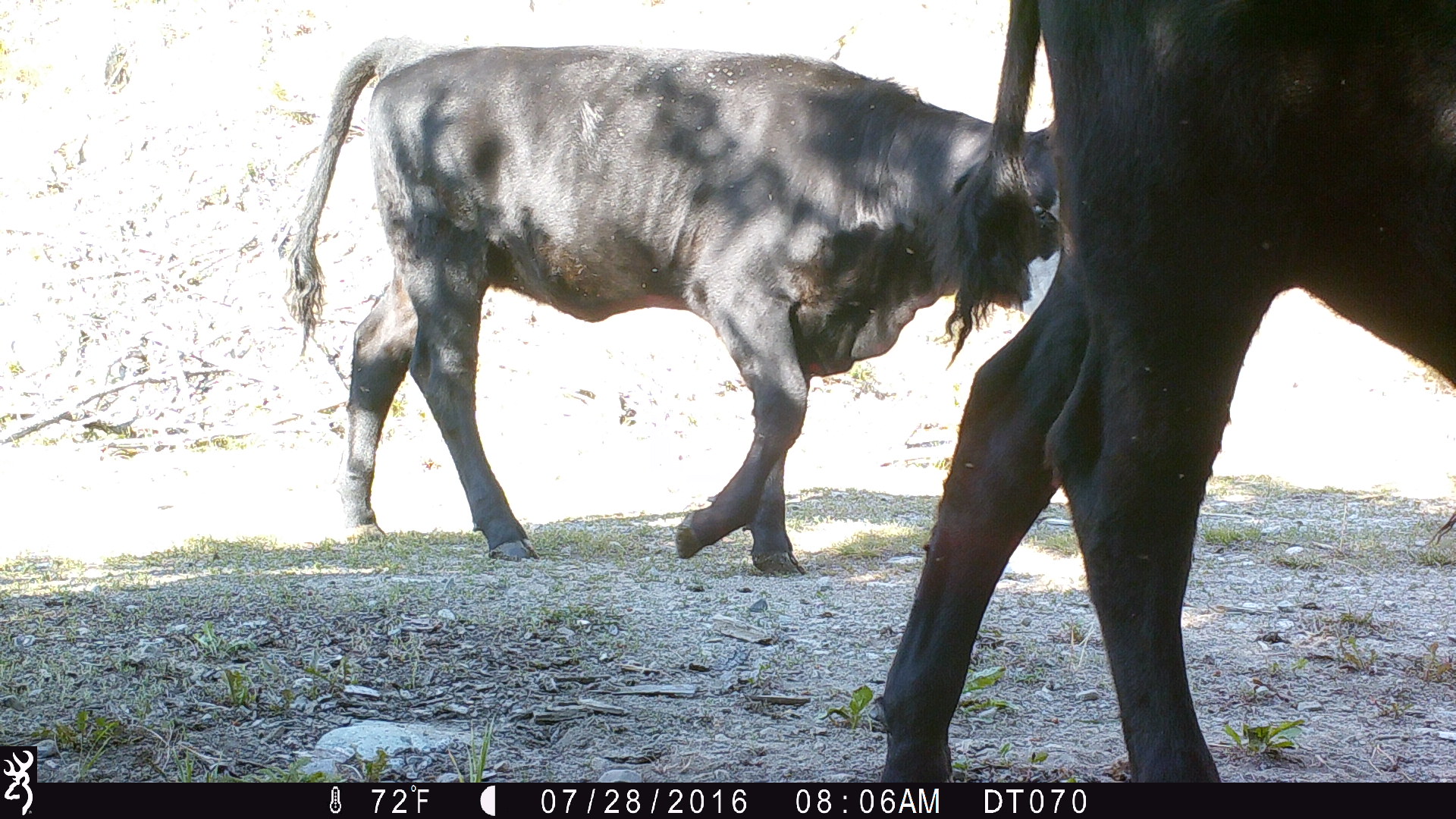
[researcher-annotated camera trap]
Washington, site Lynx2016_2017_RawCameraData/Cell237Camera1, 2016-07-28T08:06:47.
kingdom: Animalia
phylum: Chordata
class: Mammalia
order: Artiodactyla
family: Bovidae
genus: Bos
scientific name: Bos taurus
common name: domestic cattle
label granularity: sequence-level